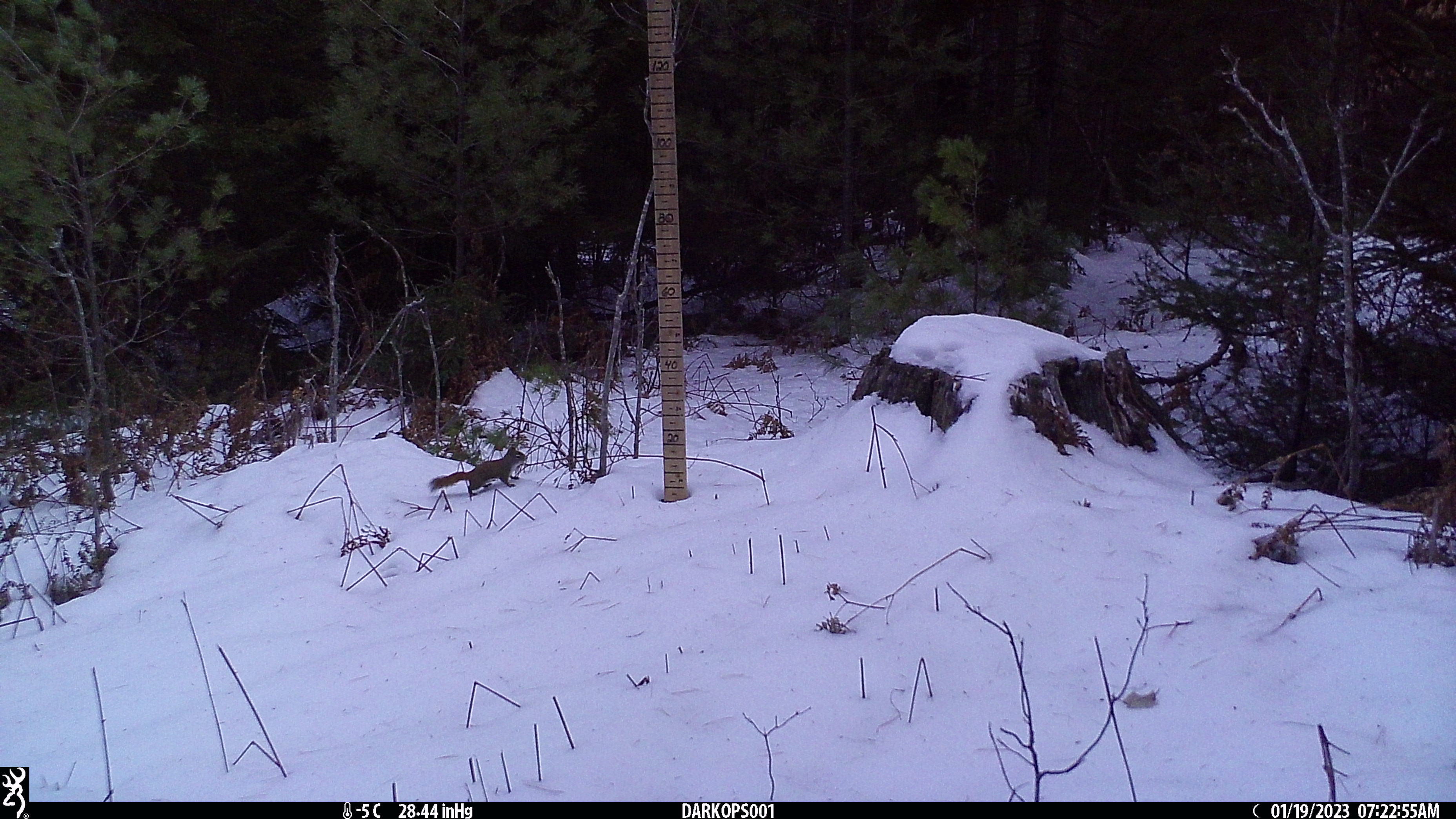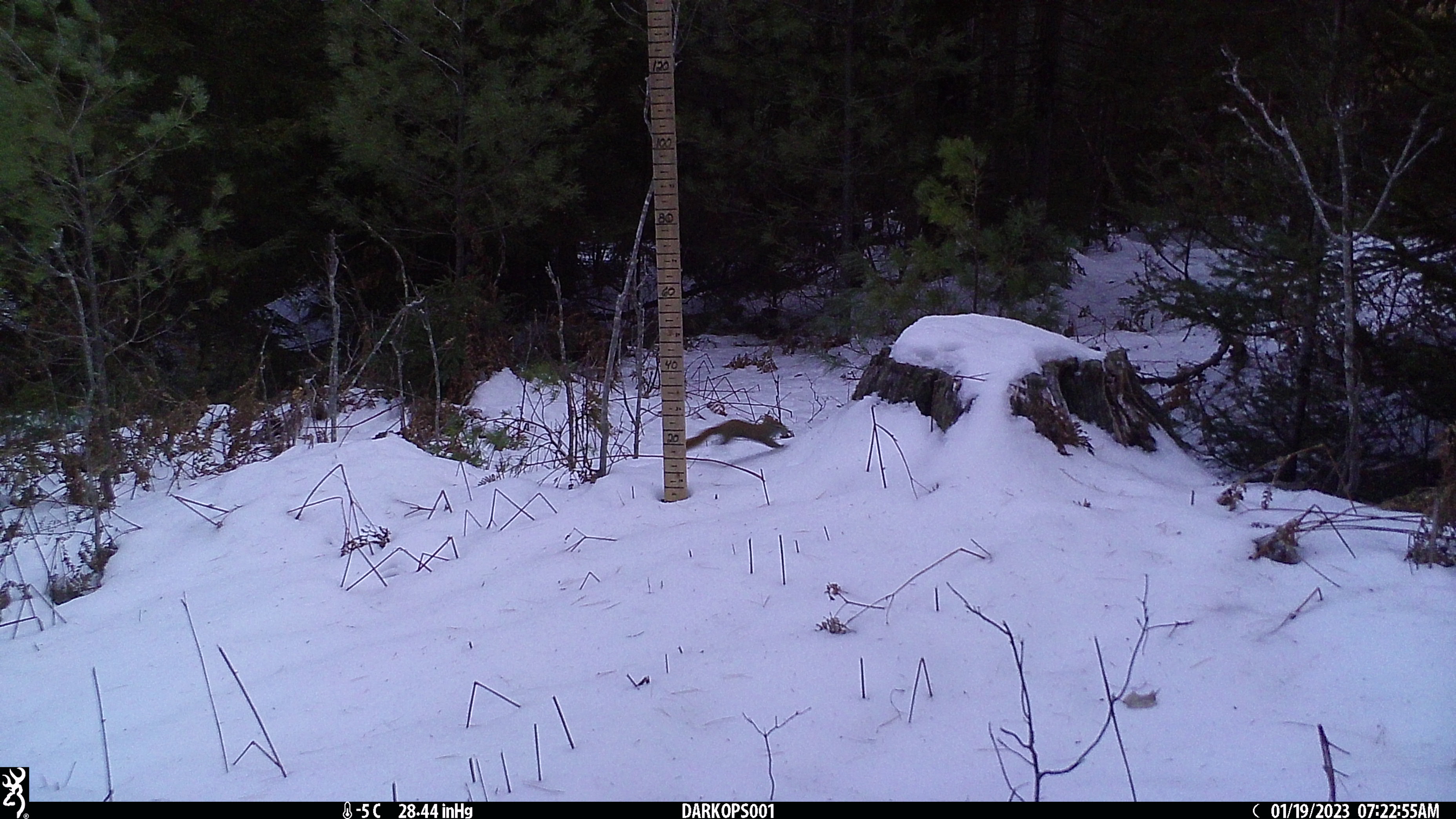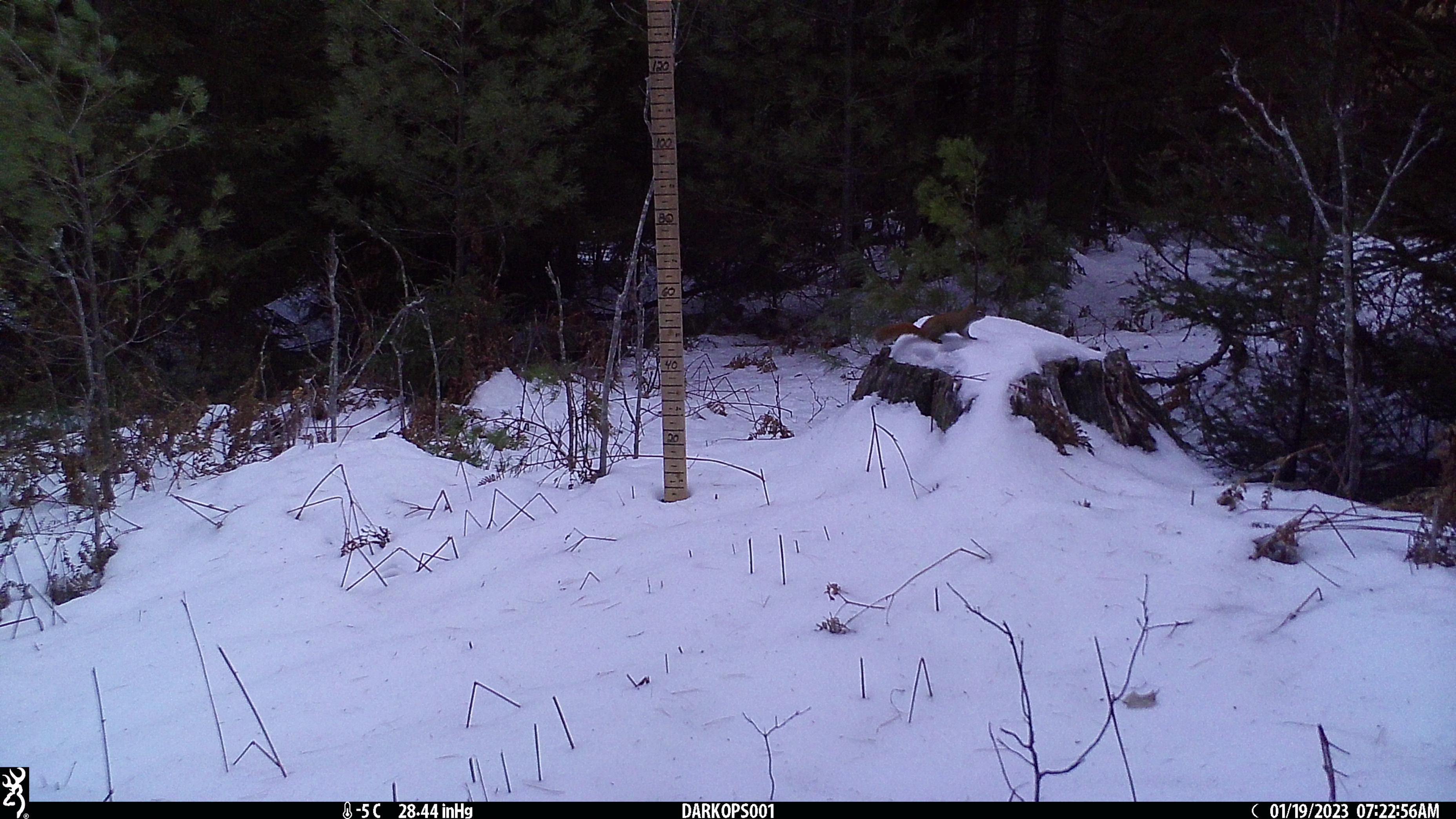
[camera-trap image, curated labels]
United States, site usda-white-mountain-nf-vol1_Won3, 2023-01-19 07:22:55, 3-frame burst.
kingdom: Animalia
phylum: Chordata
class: Mammalia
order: Rodentia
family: Sciuridae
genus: Tamiasciurus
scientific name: Tamiasciurus hudsonicus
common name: red squirrel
Red squirrel (Tamiasciurus hudsonicus).